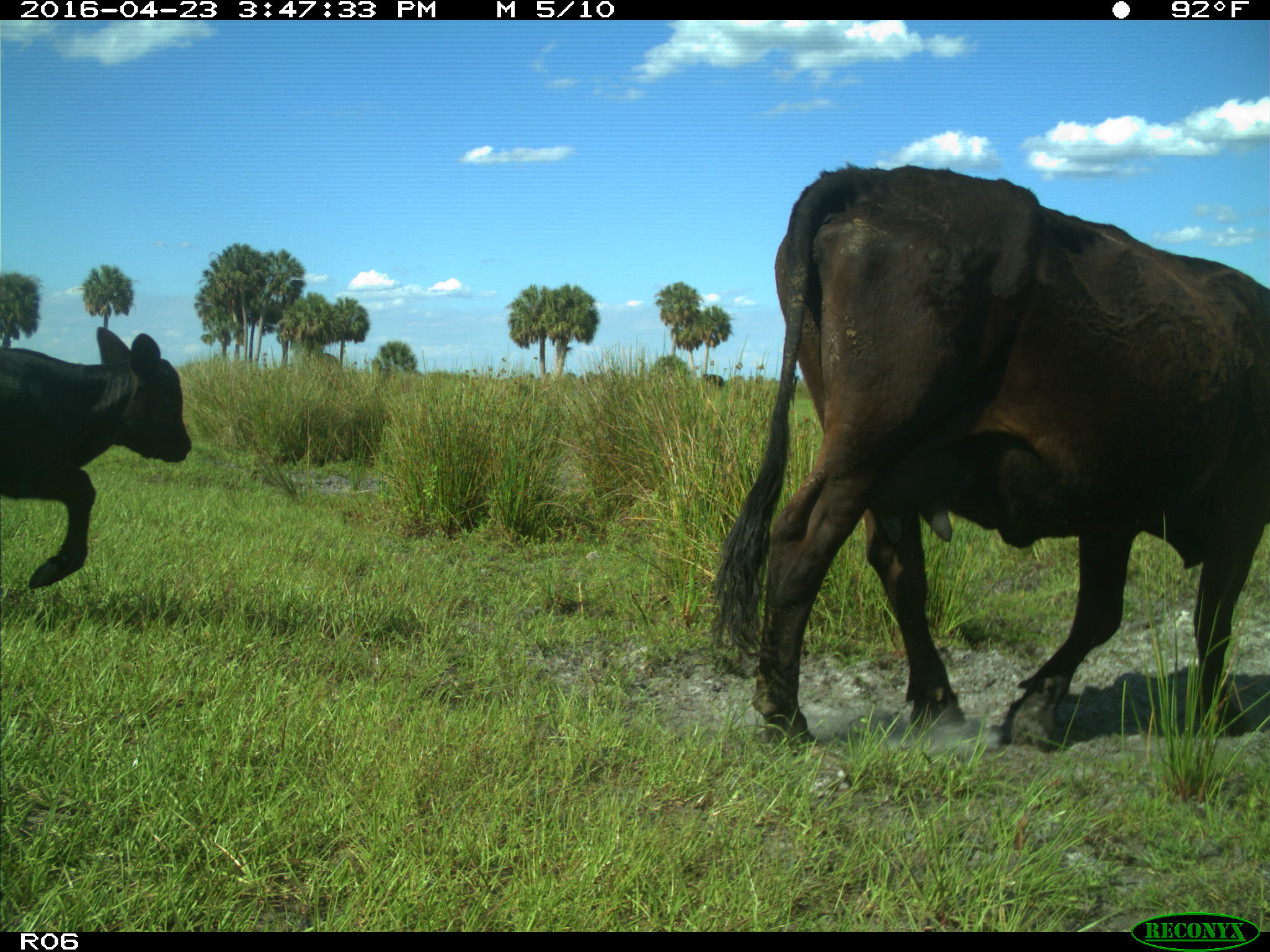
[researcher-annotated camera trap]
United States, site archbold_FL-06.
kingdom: Animalia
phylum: Chordata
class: Mammalia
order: Artiodactyla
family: Bovidae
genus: Bos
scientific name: Bos taurus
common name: domestic cow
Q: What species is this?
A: Bos taurus (domestic cow).